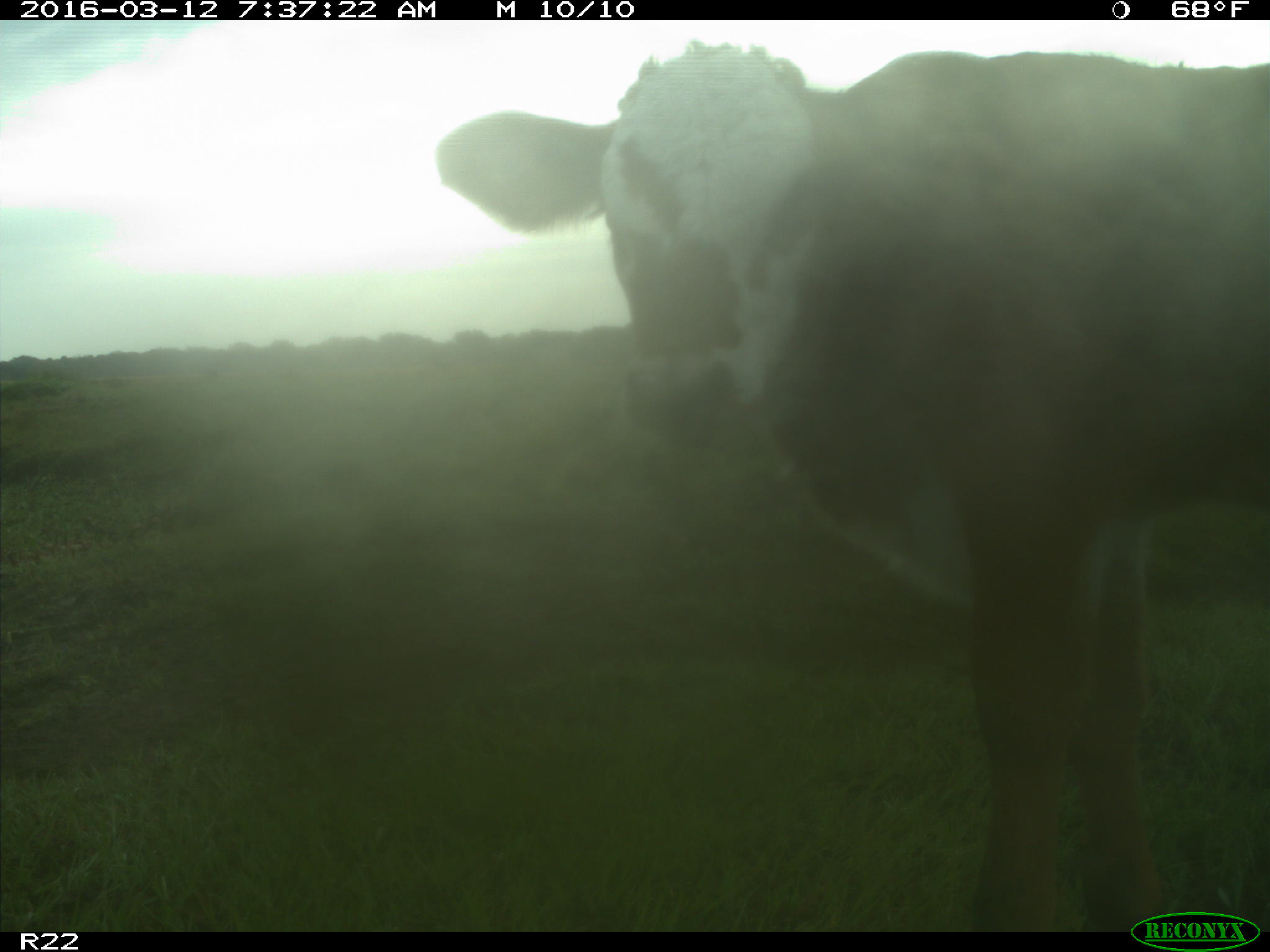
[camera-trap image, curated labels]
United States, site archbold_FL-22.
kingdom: Animalia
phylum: Chordata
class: Mammalia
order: Artiodactyla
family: Bovidae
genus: Bos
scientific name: Bos taurus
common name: domestic cow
Bos taurus (domestic cow).